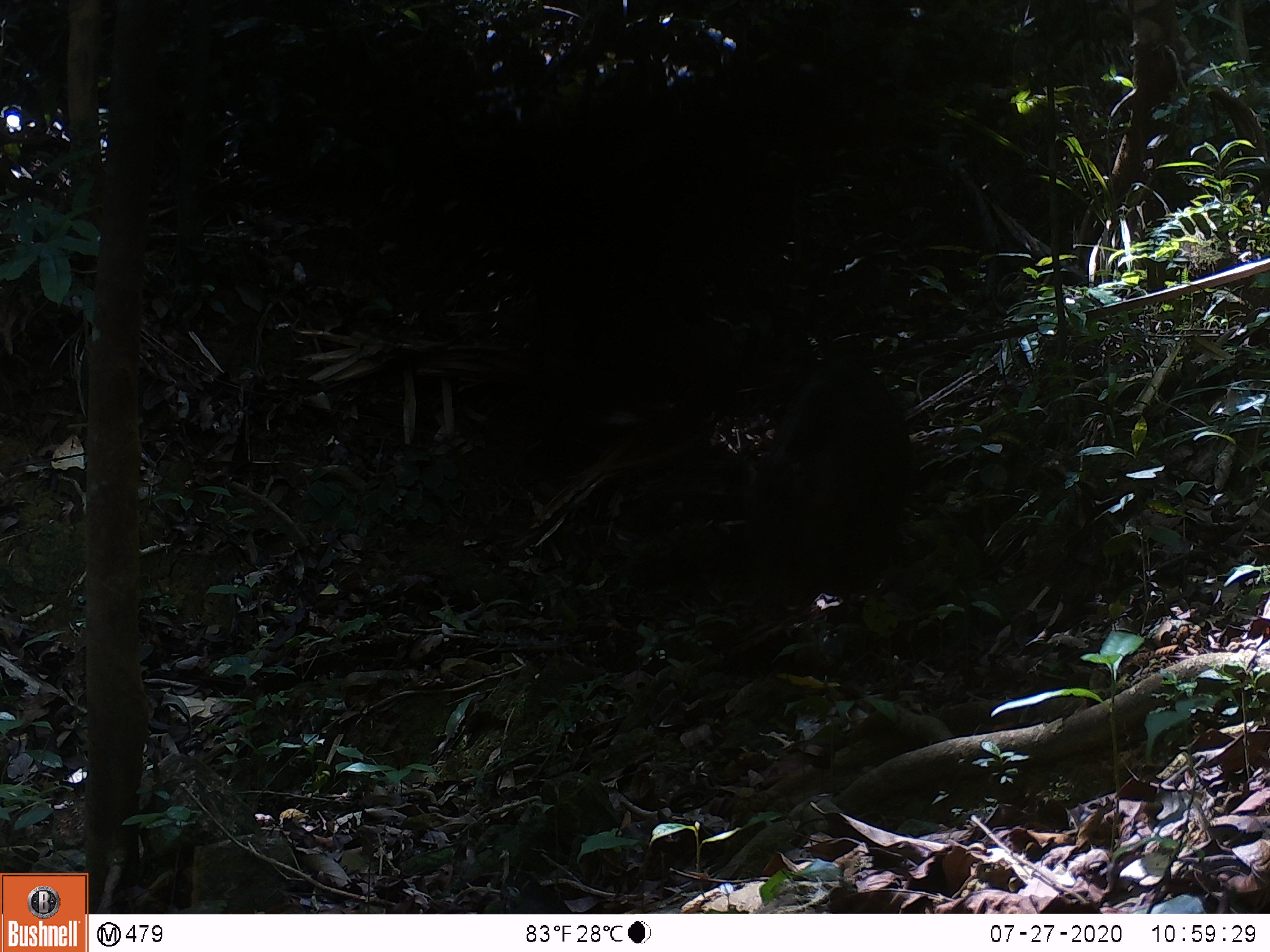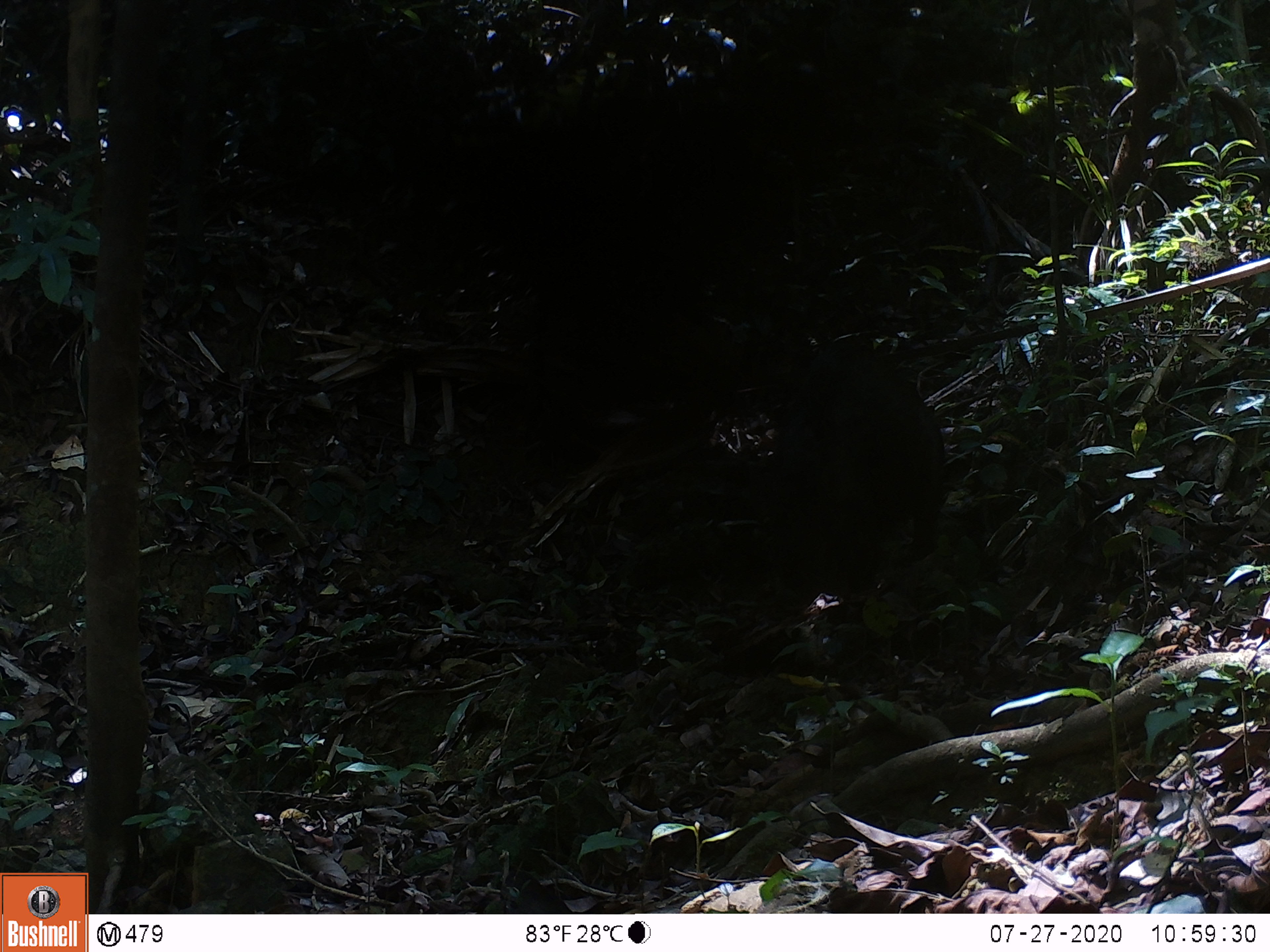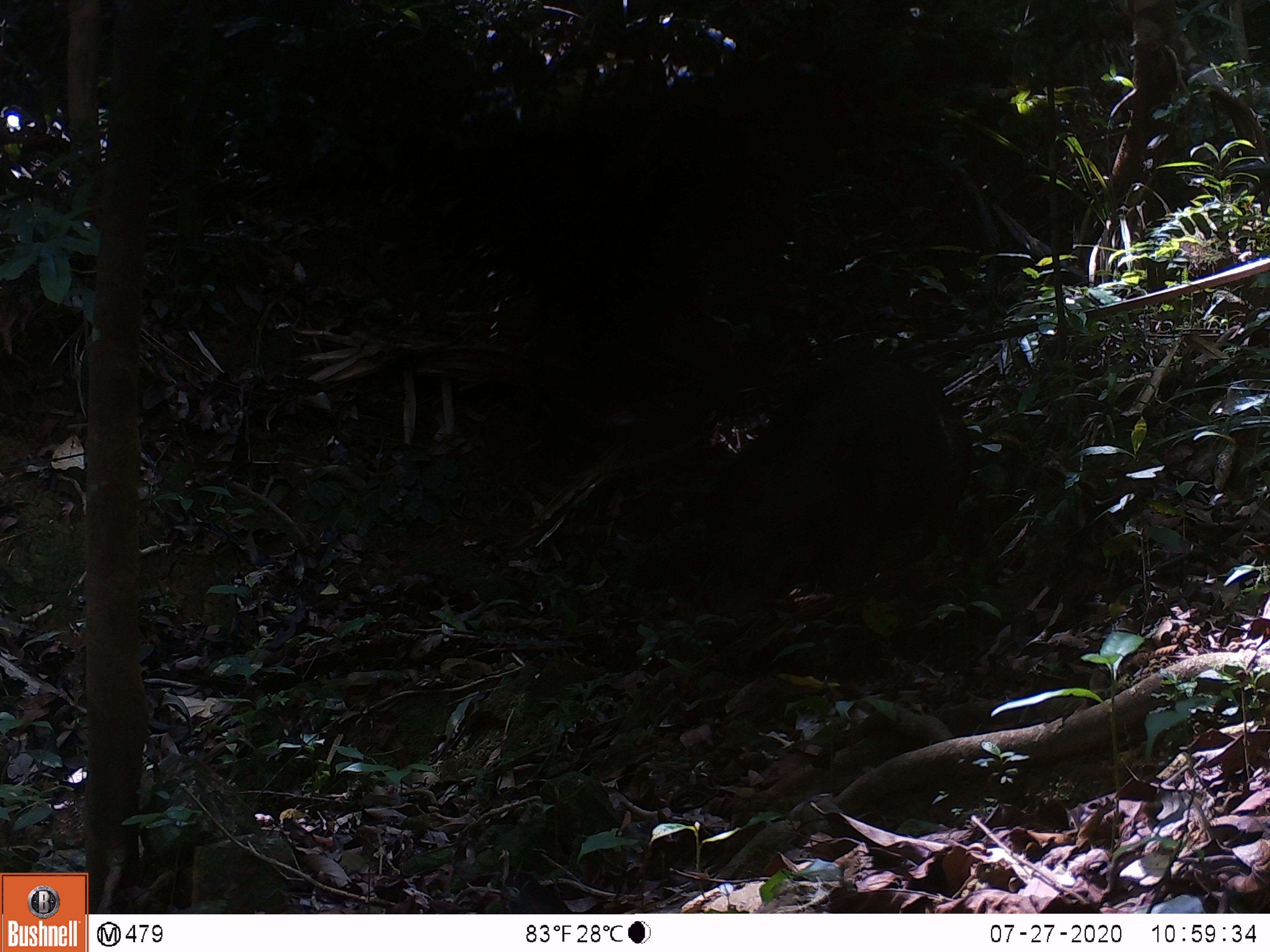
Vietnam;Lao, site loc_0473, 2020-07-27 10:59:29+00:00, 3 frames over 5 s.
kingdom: Animalia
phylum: Chordata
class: Mammalia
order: Artiodactyla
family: Suidae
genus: Sus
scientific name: Sus scrofa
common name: eurasian wild pig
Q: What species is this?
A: Eurasian wild pig (Sus scrofa).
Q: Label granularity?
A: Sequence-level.